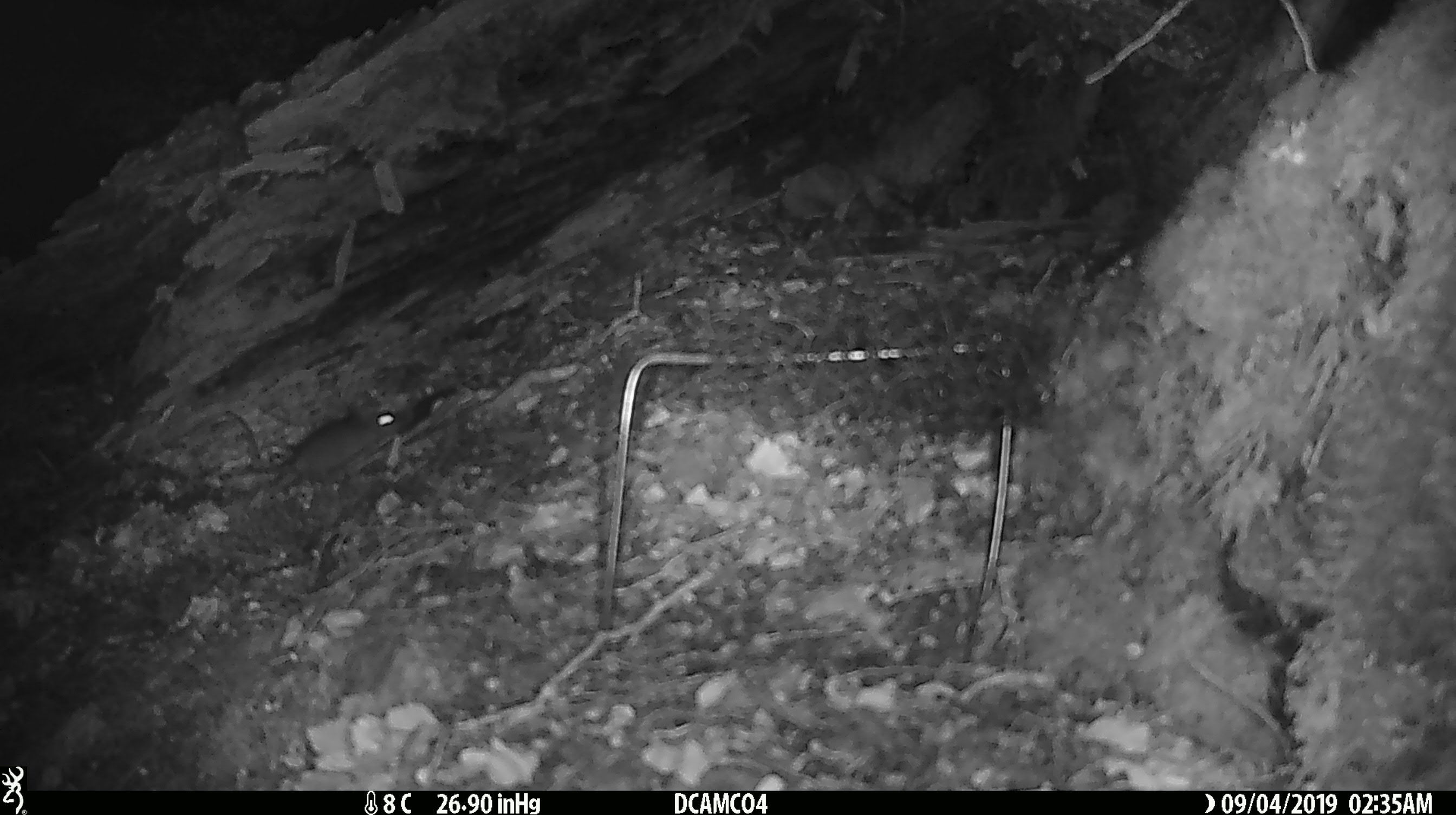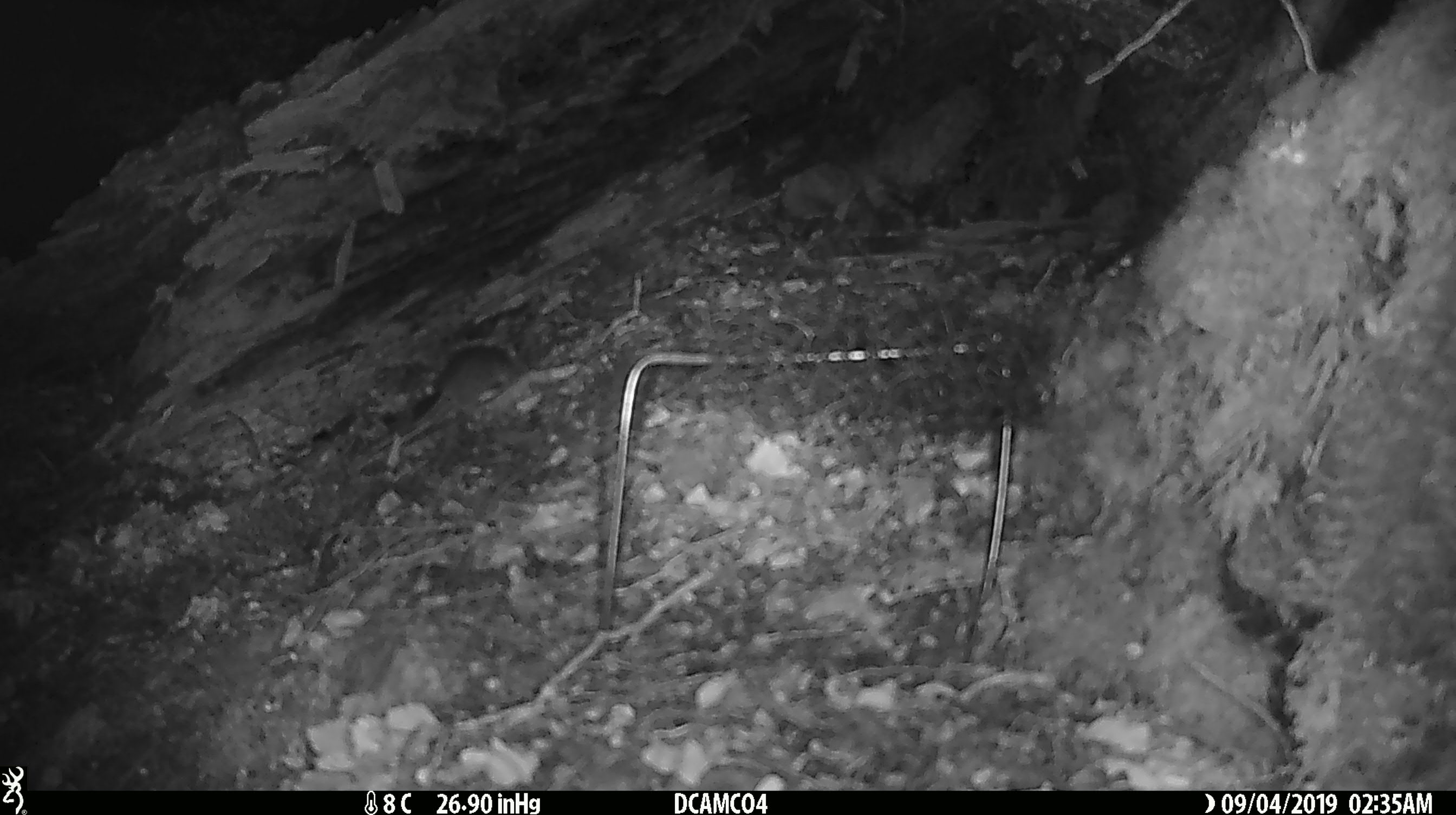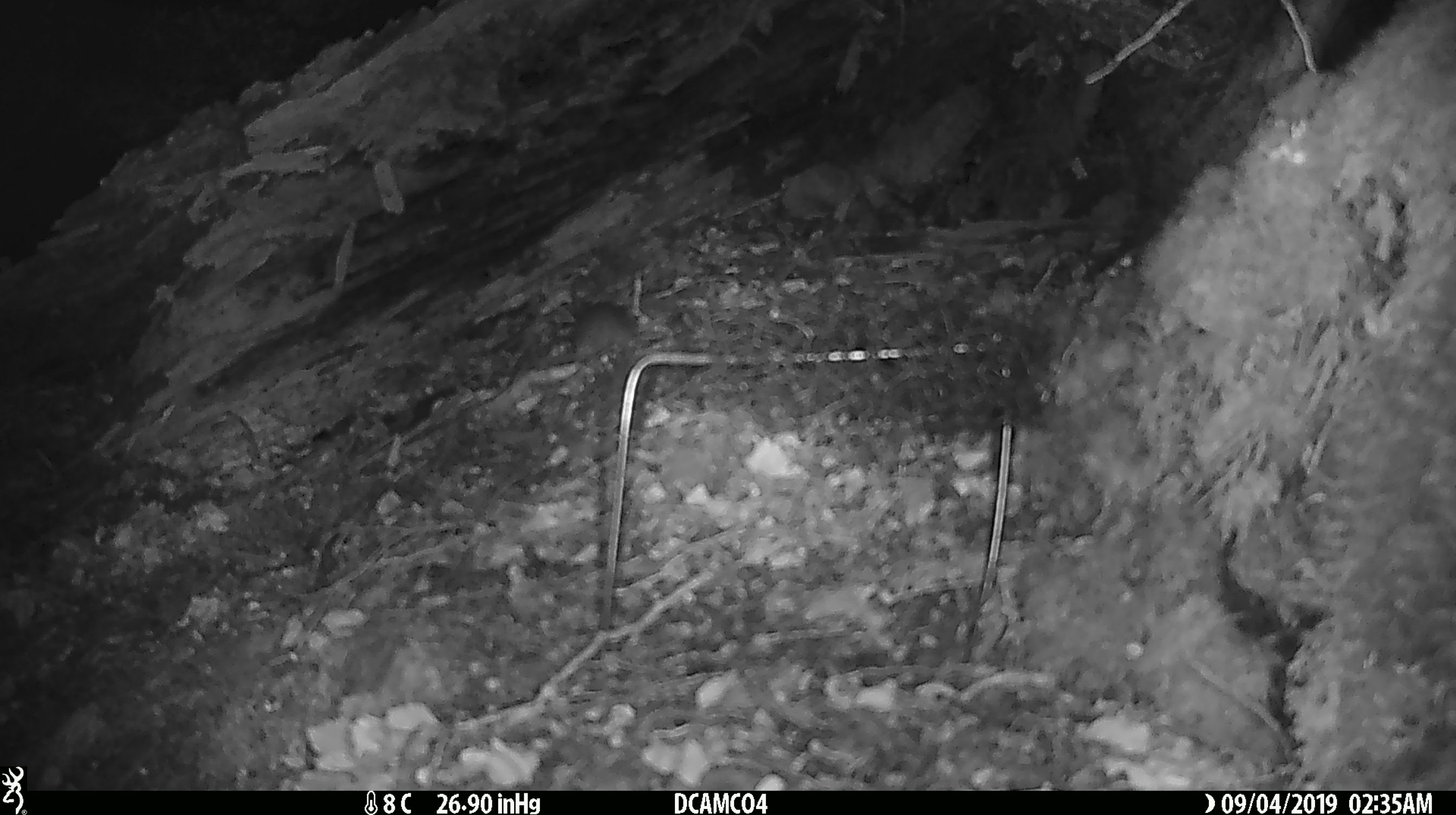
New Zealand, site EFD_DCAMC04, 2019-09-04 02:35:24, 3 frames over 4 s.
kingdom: Animalia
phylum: Chordata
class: Mammalia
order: Rodentia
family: Muridae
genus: Mus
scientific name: Mus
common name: mouse